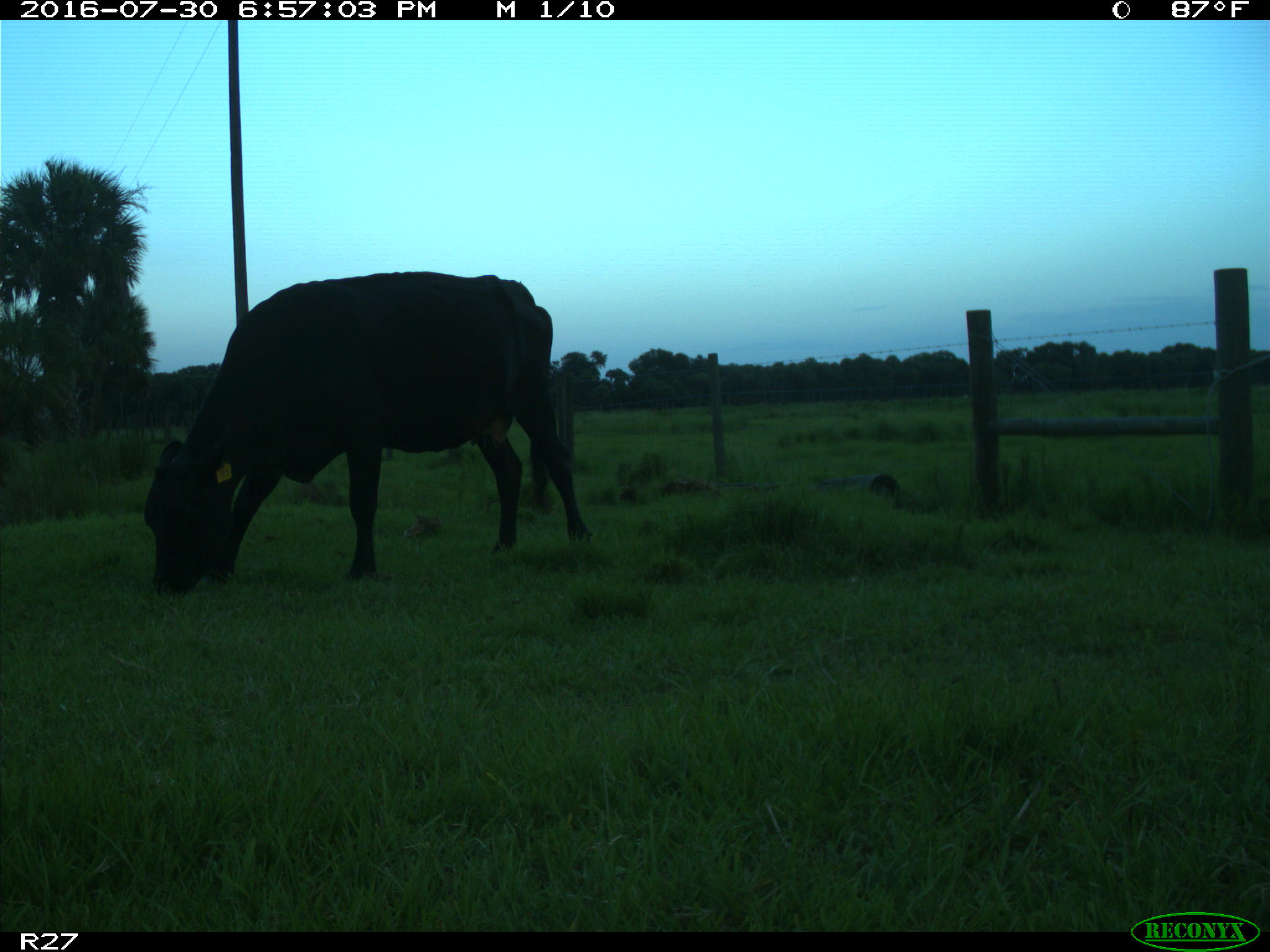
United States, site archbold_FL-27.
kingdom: Animalia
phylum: Chordata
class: Mammalia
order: Artiodactyla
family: Bovidae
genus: Bos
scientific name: Bos taurus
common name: domestic cow